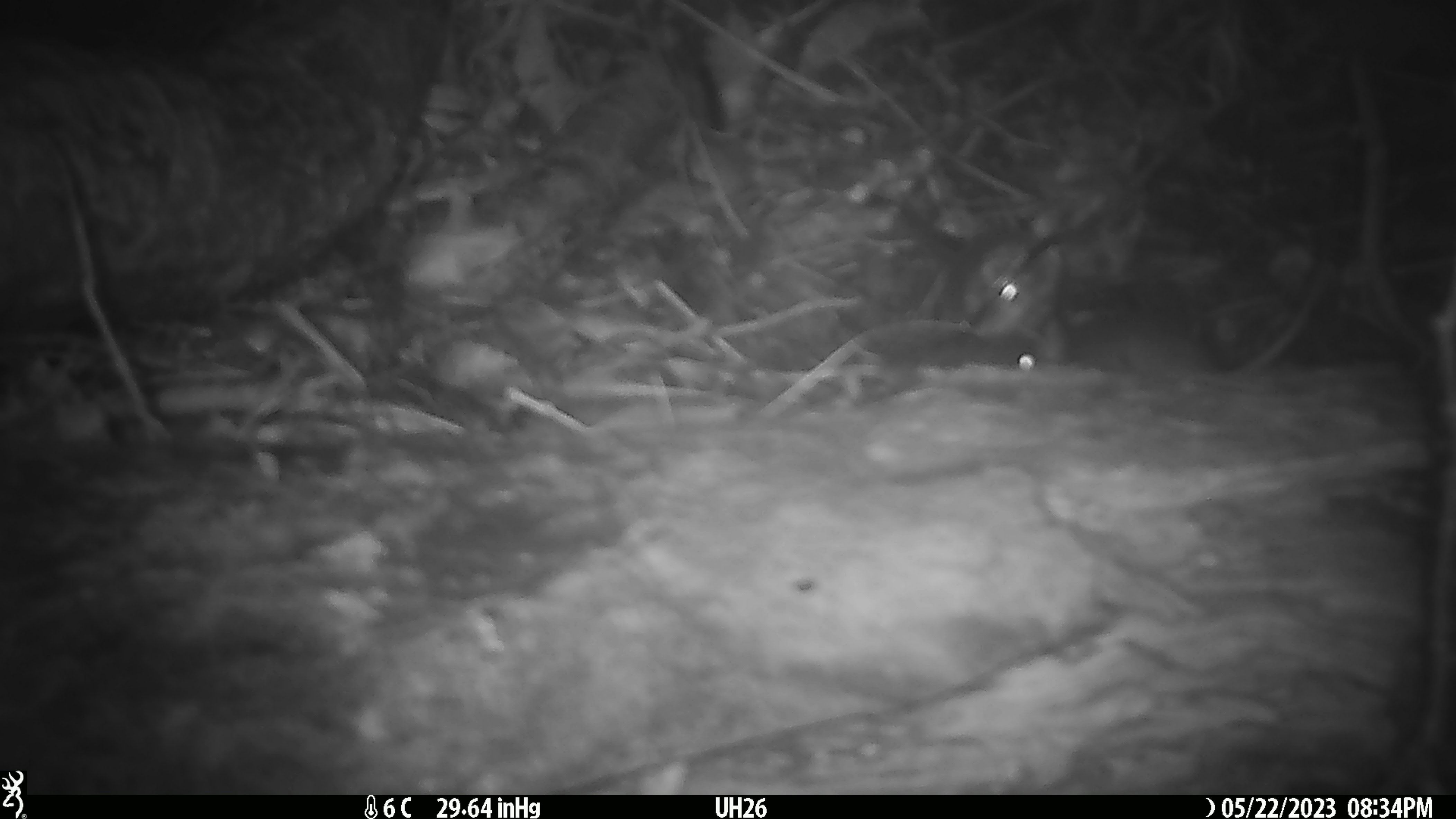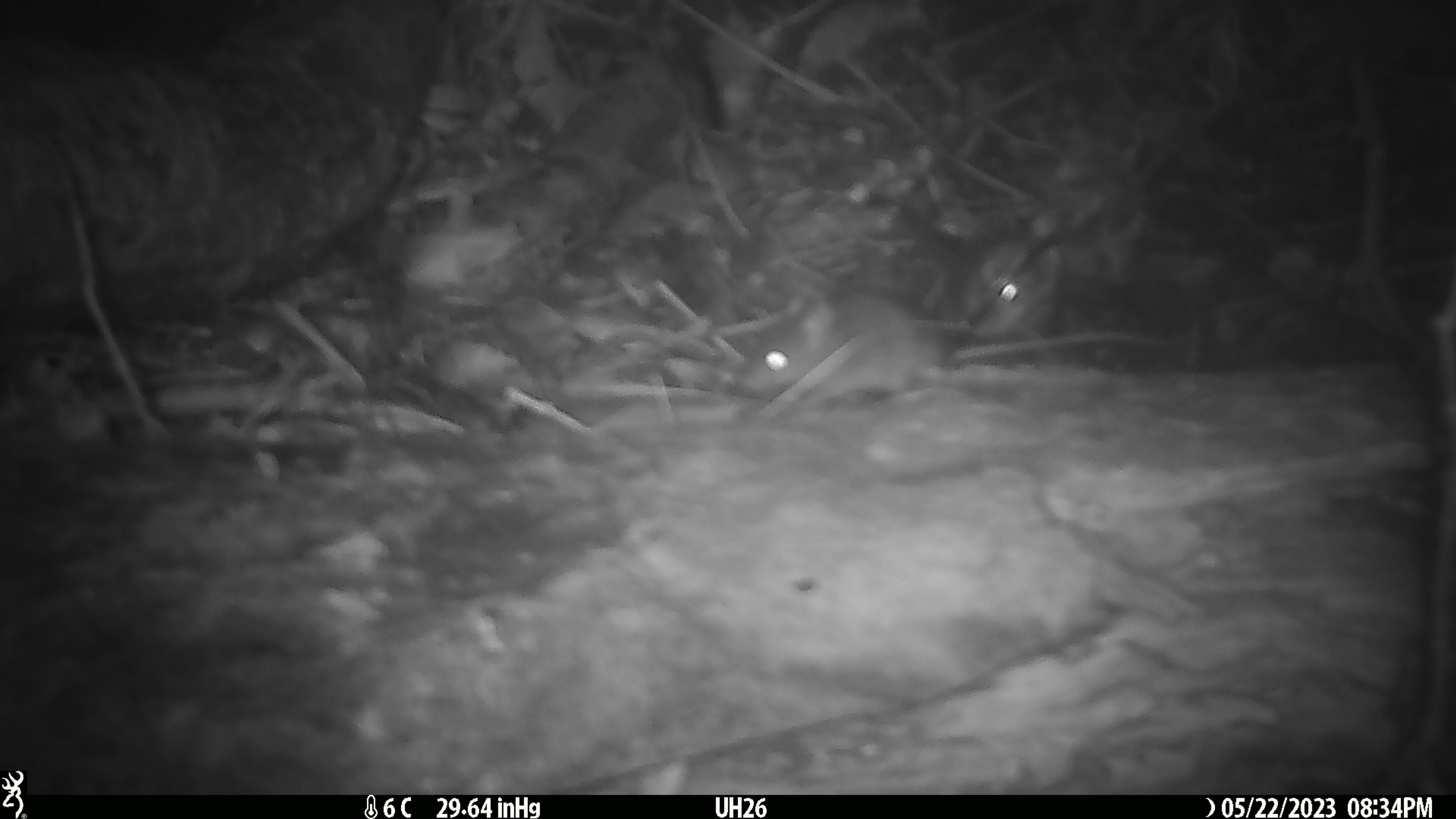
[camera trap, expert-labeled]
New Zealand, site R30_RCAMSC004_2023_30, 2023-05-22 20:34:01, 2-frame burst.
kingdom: Animalia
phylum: Chordata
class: Mammalia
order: Rodentia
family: Muridae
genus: Mus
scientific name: Mus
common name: mouse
Mouse (Mus).